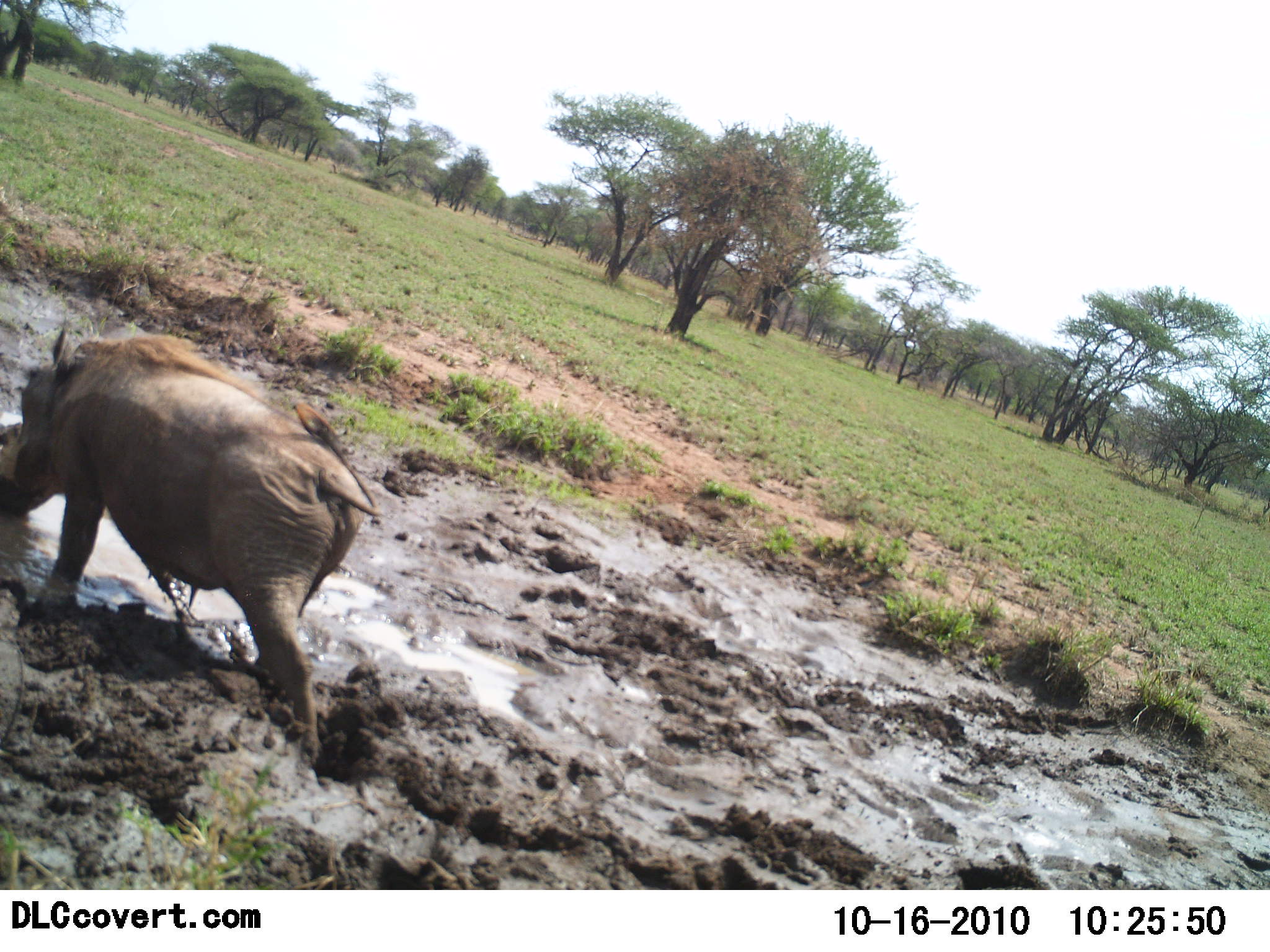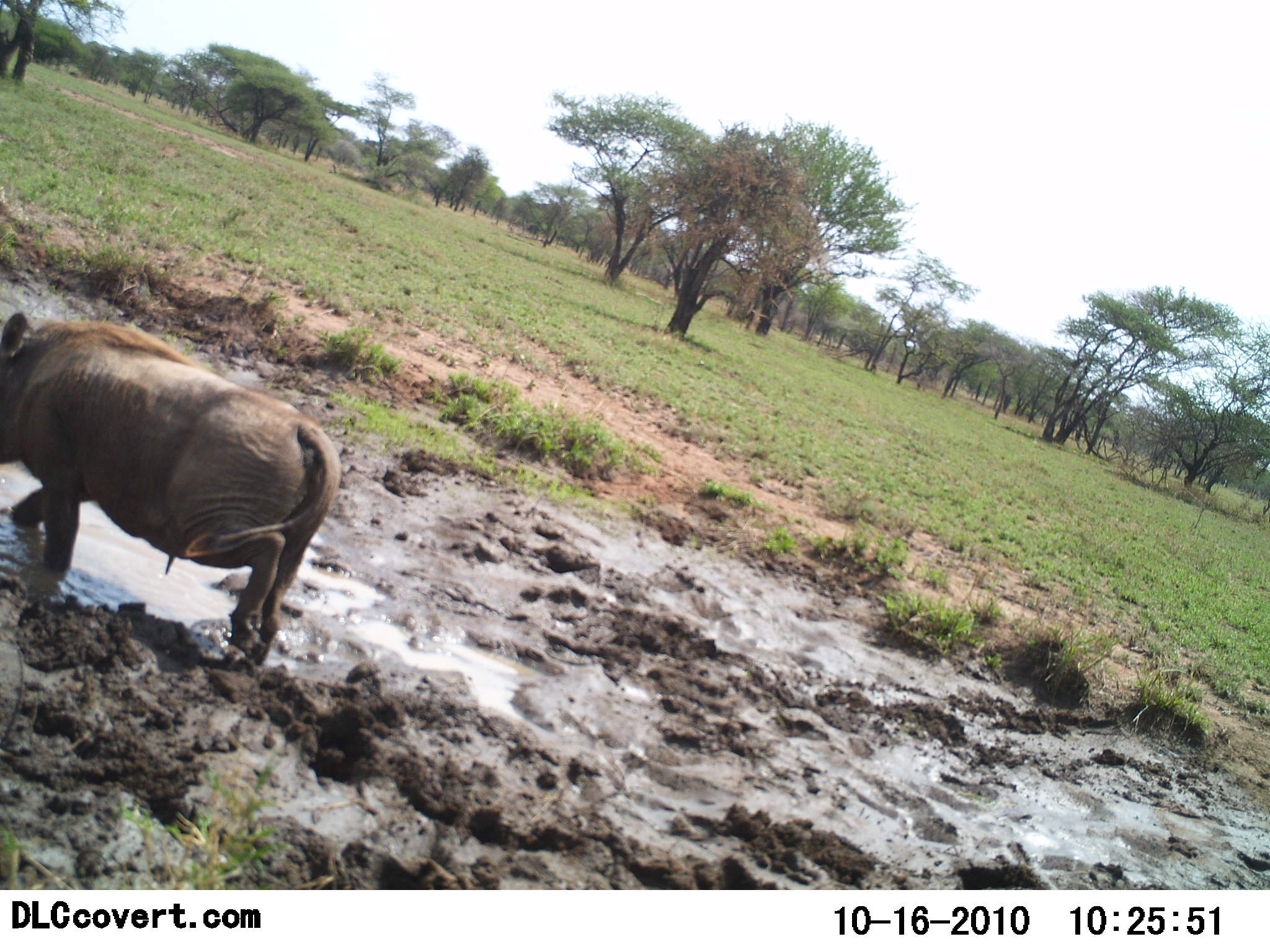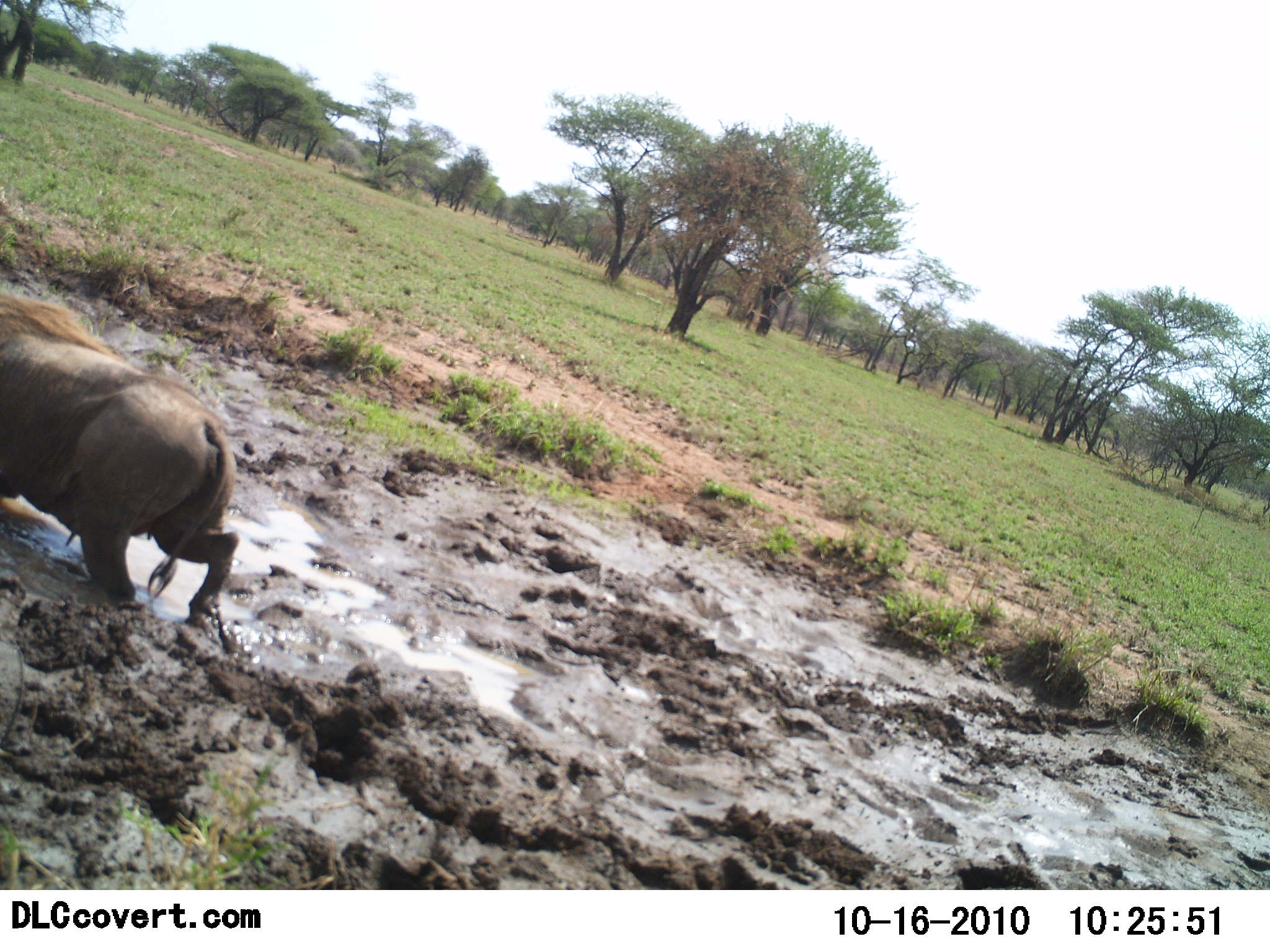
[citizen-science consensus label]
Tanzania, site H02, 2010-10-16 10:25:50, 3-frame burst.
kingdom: Animalia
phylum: Chordata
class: Mammalia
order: Artiodactyla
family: Suidae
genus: Phacochoerus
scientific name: Phacochoerus africanus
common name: warthog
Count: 1.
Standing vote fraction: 10%.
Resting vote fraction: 0%.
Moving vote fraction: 95%.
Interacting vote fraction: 5%.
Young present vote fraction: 0%.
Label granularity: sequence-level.